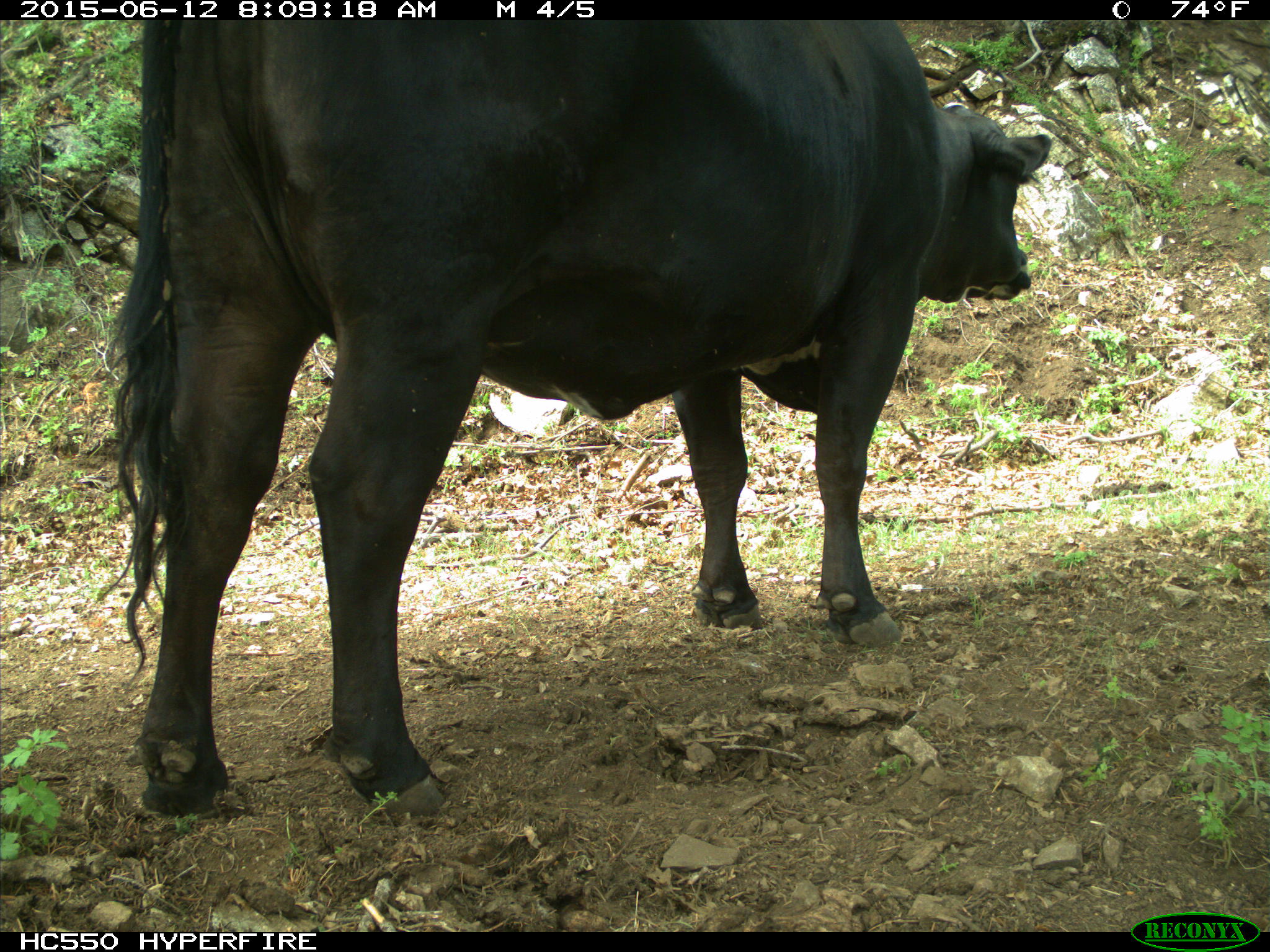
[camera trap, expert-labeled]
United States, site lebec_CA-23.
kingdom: Animalia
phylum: Chordata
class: Mammalia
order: Artiodactyla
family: Bovidae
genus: Bos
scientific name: Bos taurus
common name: domestic cow